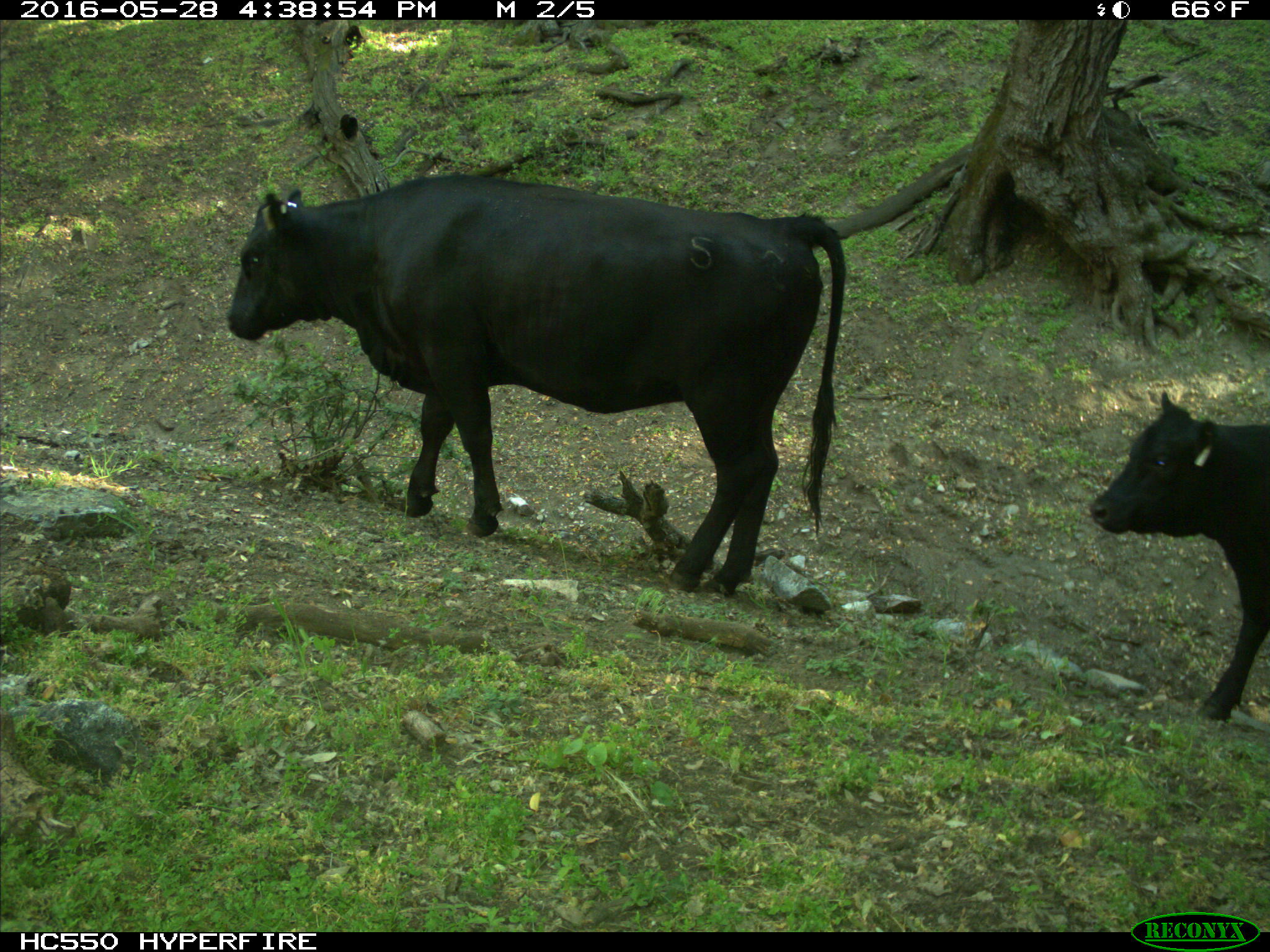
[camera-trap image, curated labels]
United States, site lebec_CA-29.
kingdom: Animalia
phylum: Chordata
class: Mammalia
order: Artiodactyla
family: Bovidae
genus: Bos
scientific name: Bos taurus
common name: domestic cow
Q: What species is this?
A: Bos taurus (domestic cow).